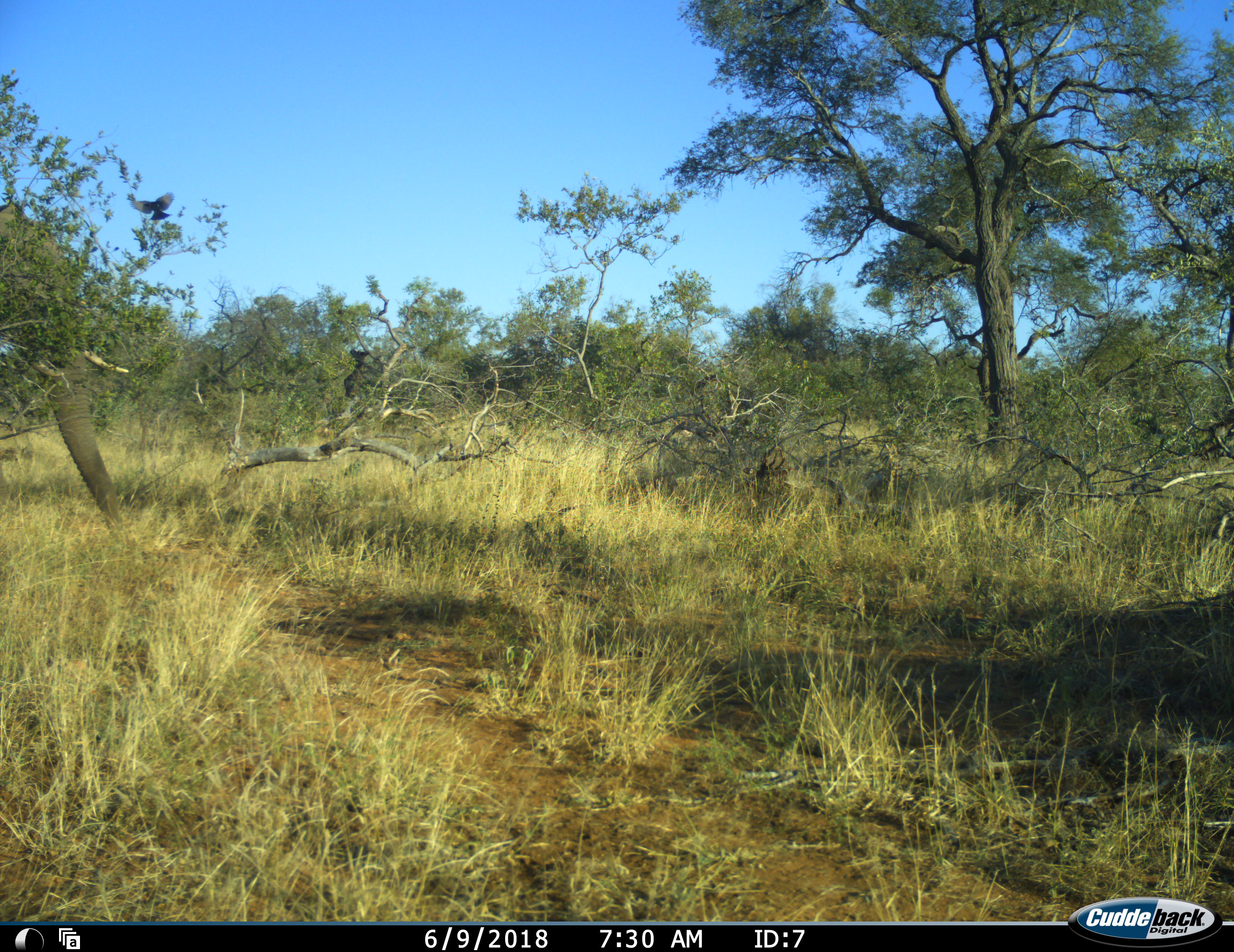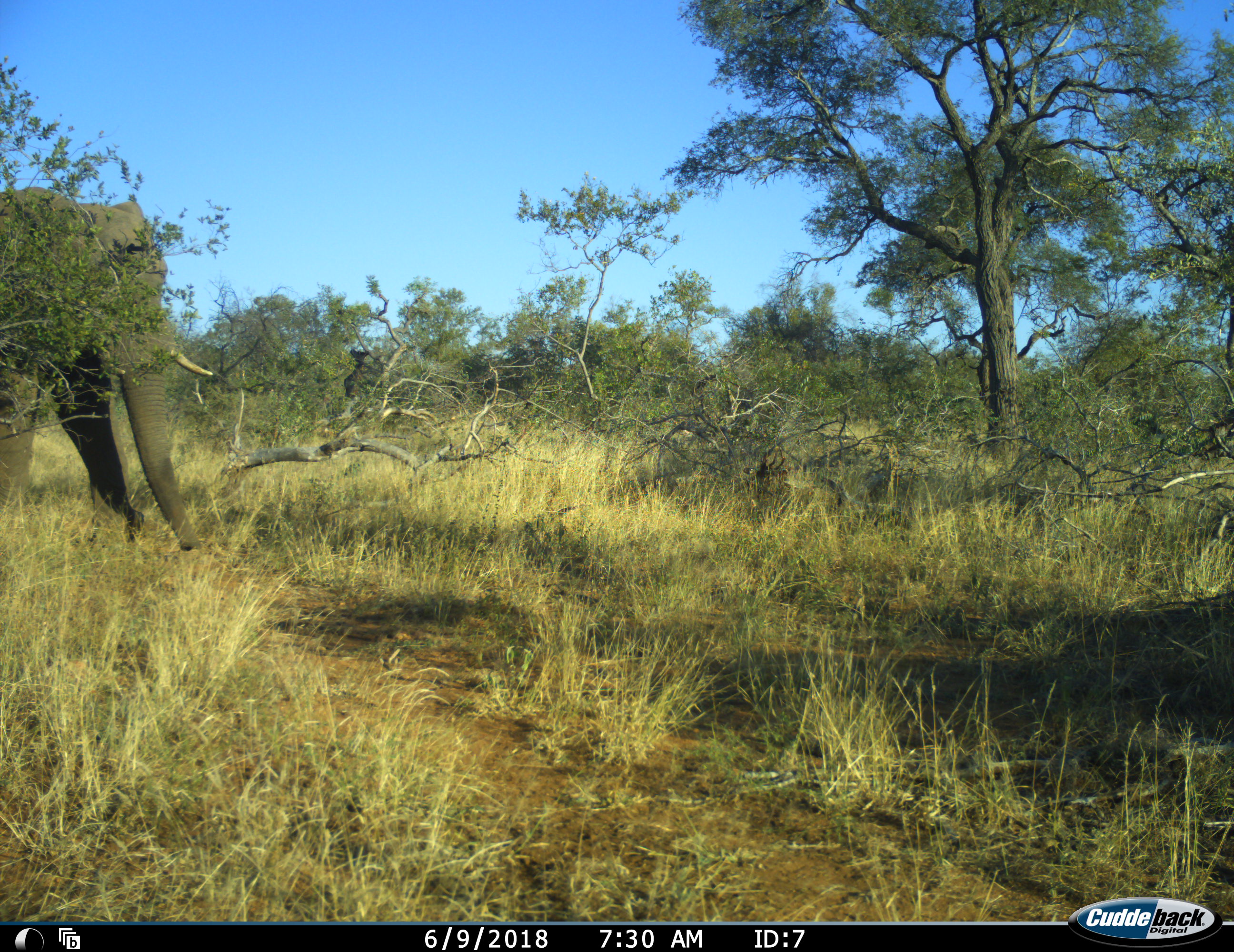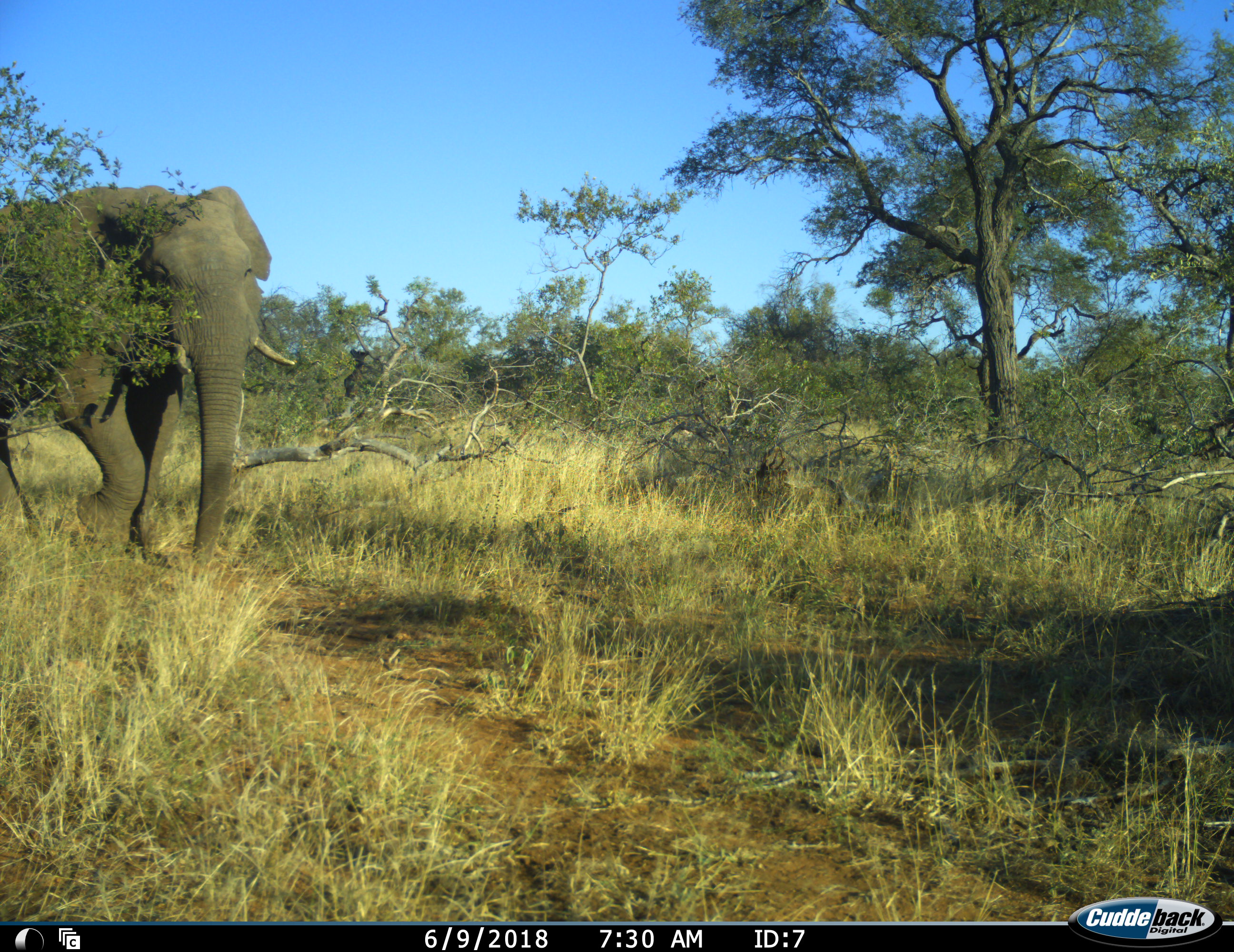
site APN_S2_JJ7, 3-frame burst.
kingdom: Animalia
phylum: Chordata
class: Mammalia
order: Proboscidea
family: Elephantidae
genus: Loxodonta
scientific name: Loxodonta africana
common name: african bush elephant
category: elephant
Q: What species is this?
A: Elephant (african bush elephant) (Loxodonta africana).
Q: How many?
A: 1.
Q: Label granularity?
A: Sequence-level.